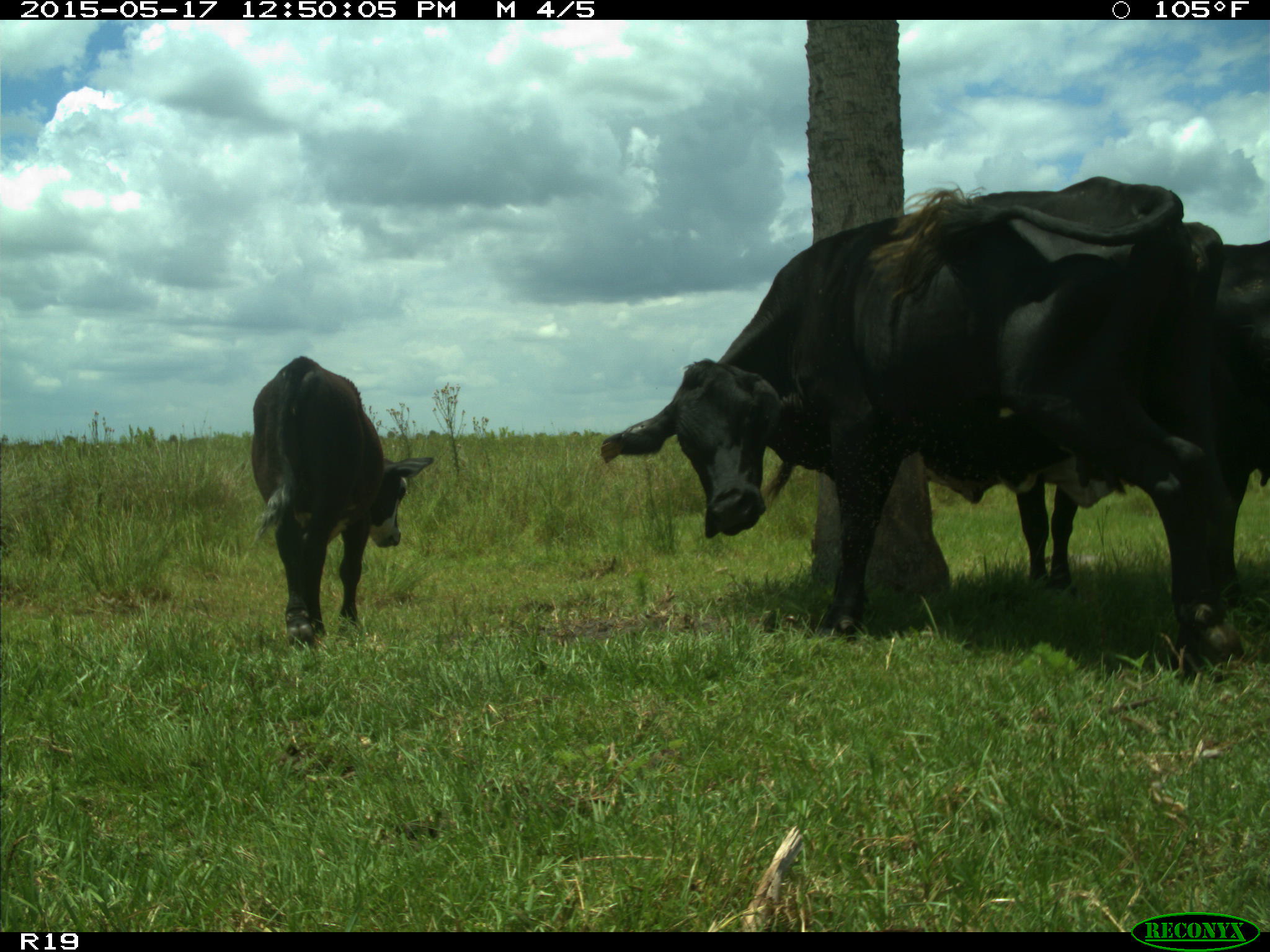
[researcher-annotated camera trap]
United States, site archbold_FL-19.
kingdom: Animalia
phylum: Chordata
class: Mammalia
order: Artiodactyla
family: Bovidae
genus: Bos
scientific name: Bos taurus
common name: domestic cow